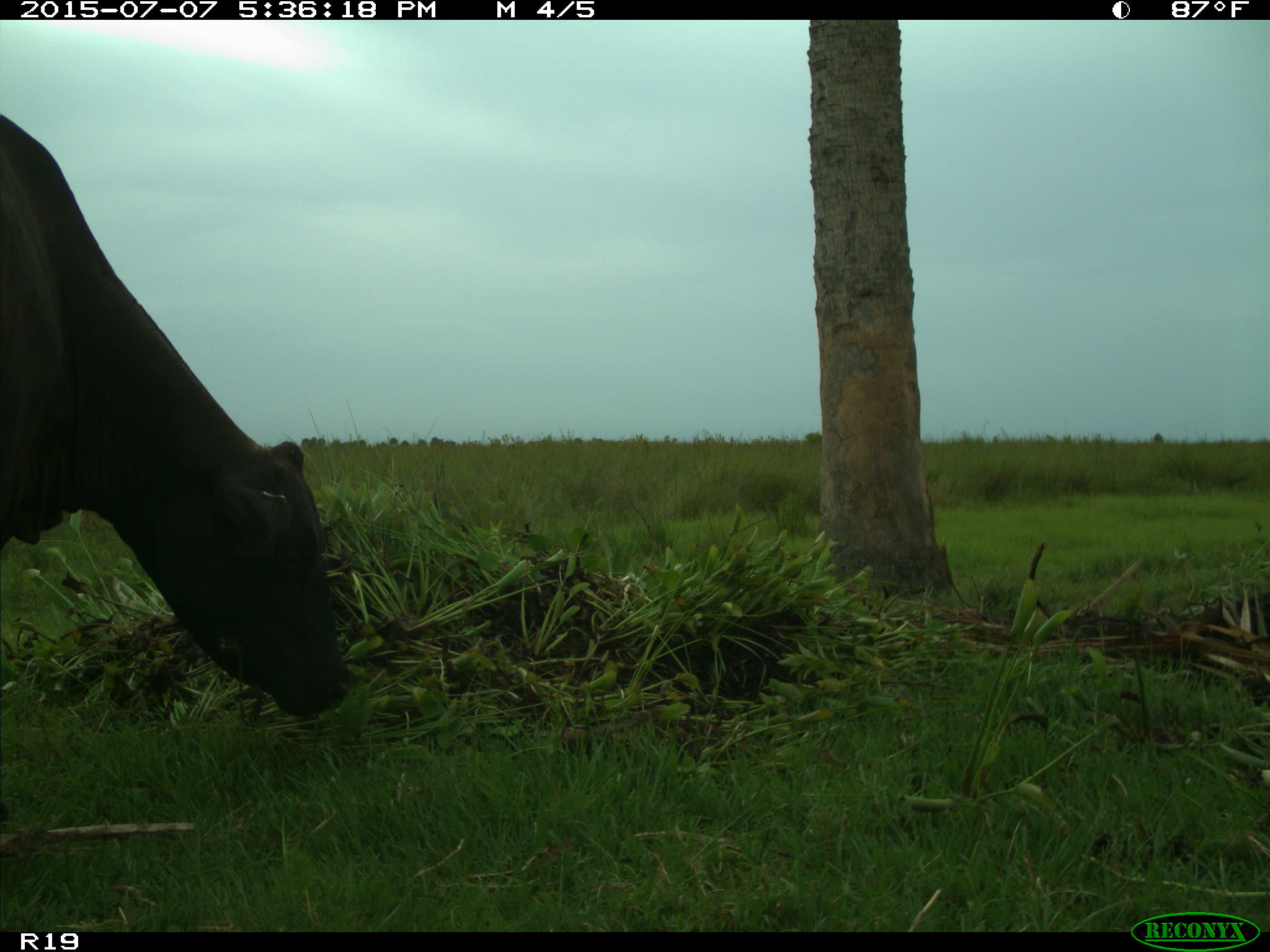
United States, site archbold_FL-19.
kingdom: Animalia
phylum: Chordata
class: Mammalia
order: Artiodactyla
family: Bovidae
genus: Bos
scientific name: Bos taurus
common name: domestic cow